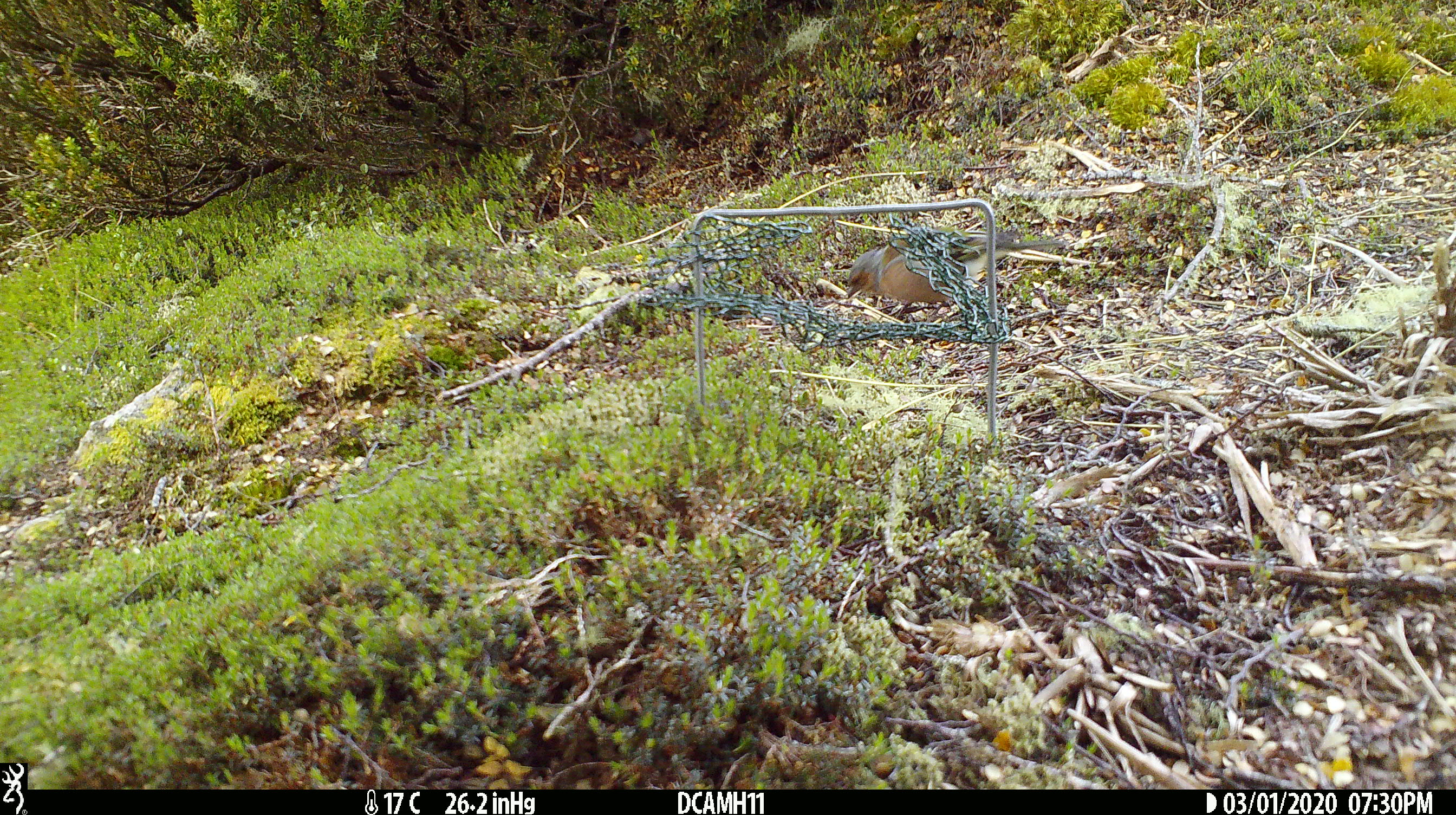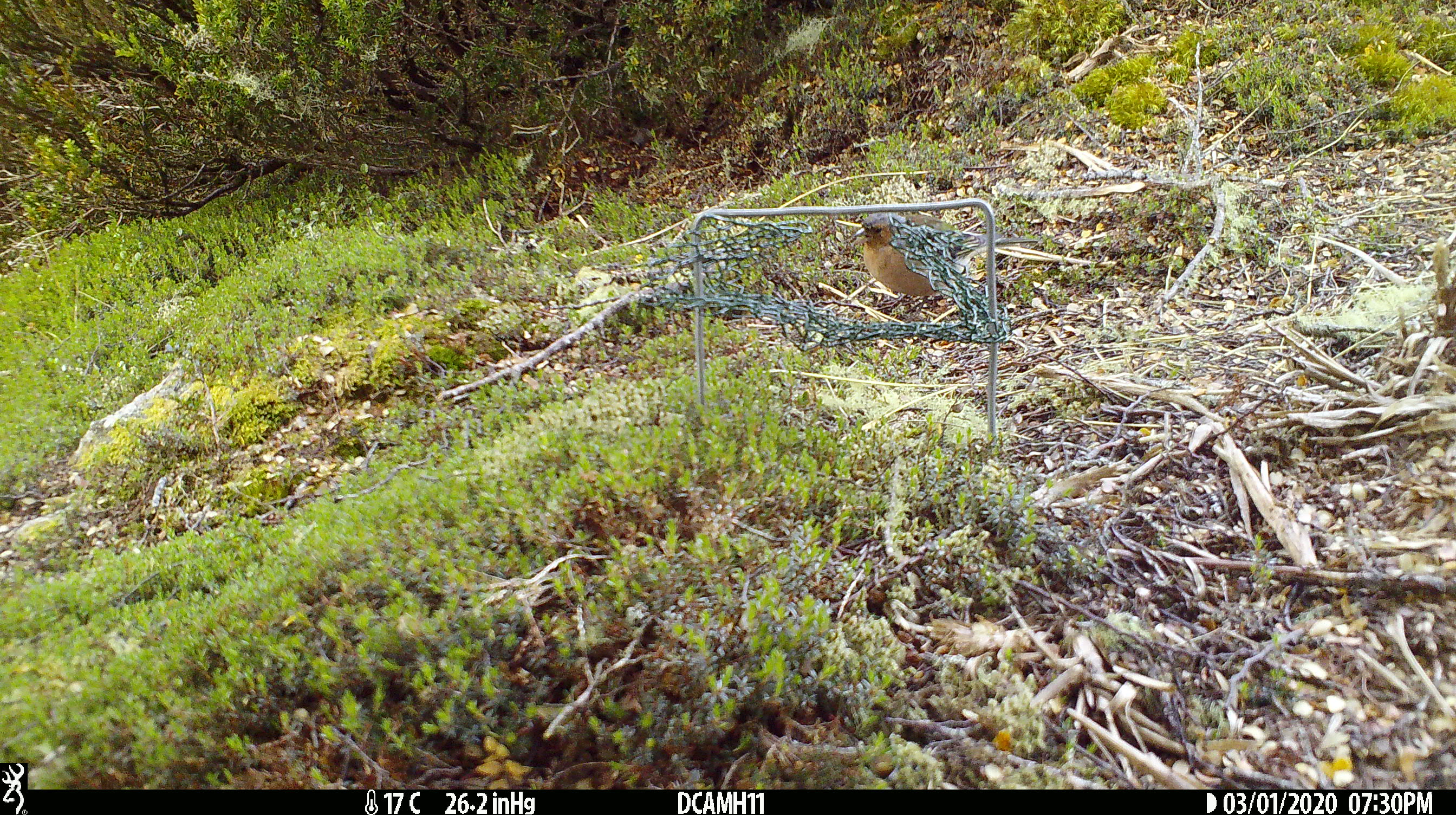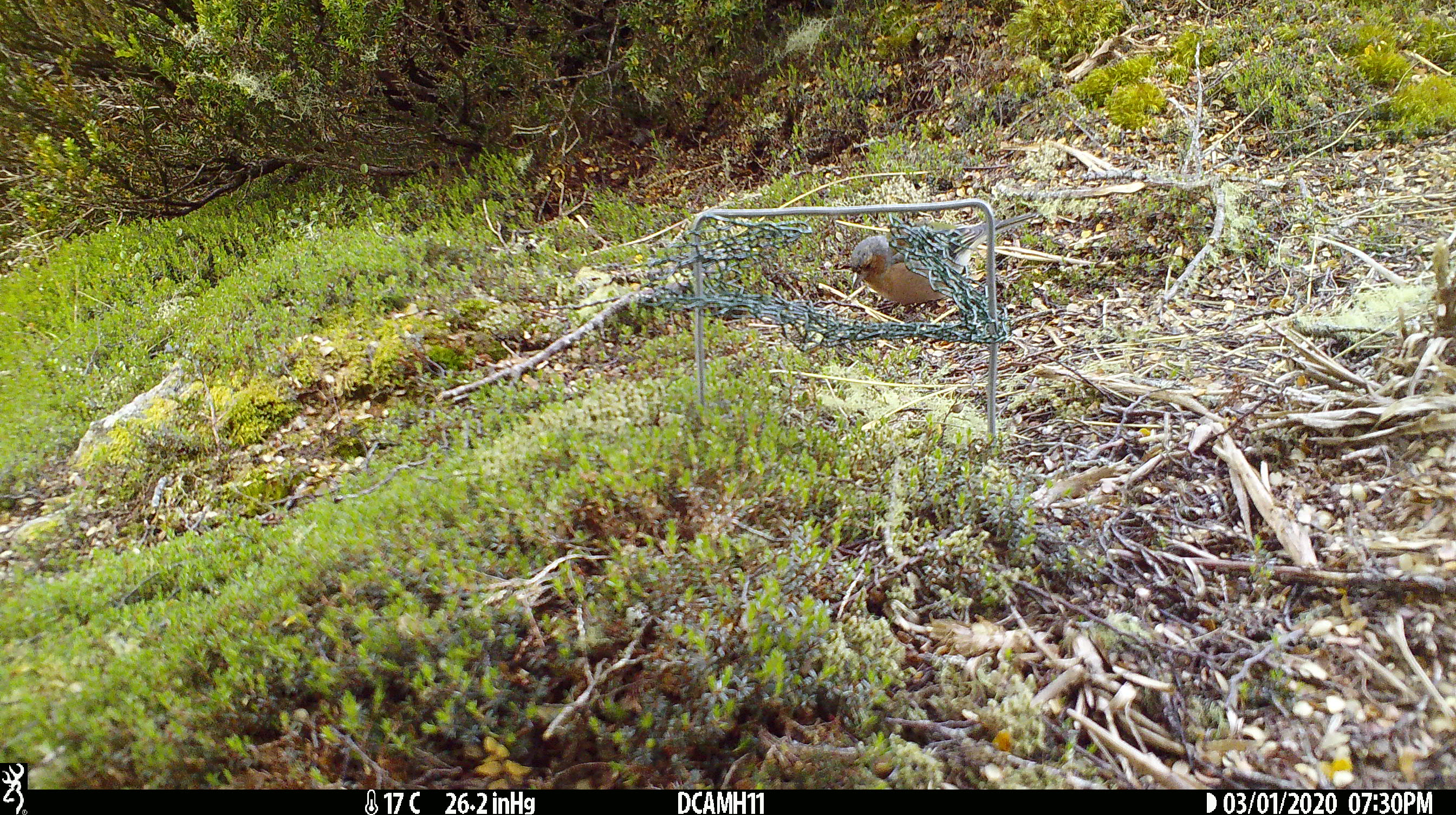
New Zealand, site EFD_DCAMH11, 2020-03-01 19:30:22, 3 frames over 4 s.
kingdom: Animalia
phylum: Chordata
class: Aves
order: Passeriformes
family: Fringillidae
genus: Fringilla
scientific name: Fringilla coelebs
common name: common chaffinch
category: chaffinch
Chaffinch (common chaffinch) (Fringilla coelebs).